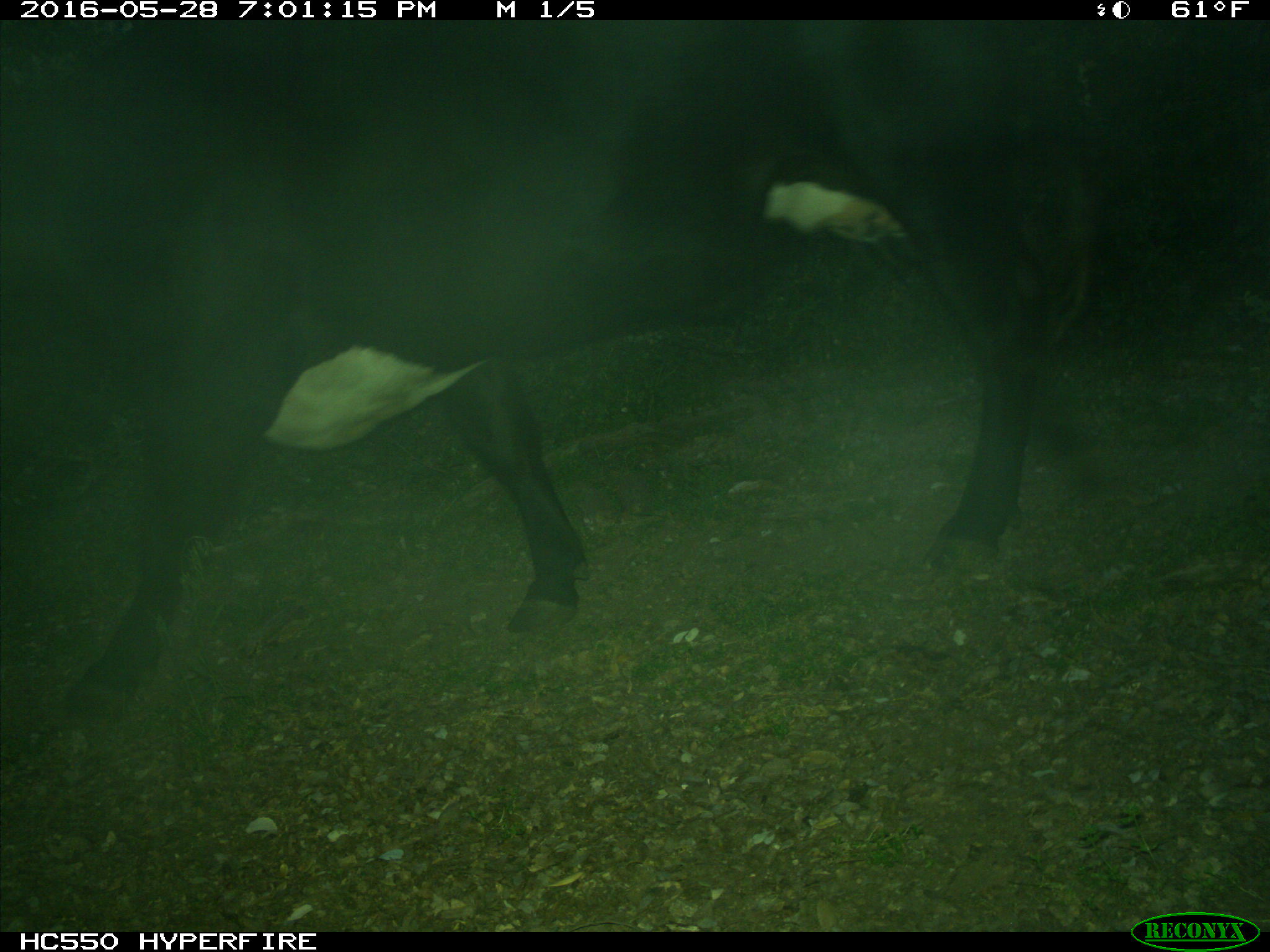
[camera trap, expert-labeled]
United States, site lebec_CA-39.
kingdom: Animalia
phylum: Chordata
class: Mammalia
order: Artiodactyla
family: Bovidae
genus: Bos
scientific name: Bos taurus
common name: domestic cow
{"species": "Bos taurus (domestic cow)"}